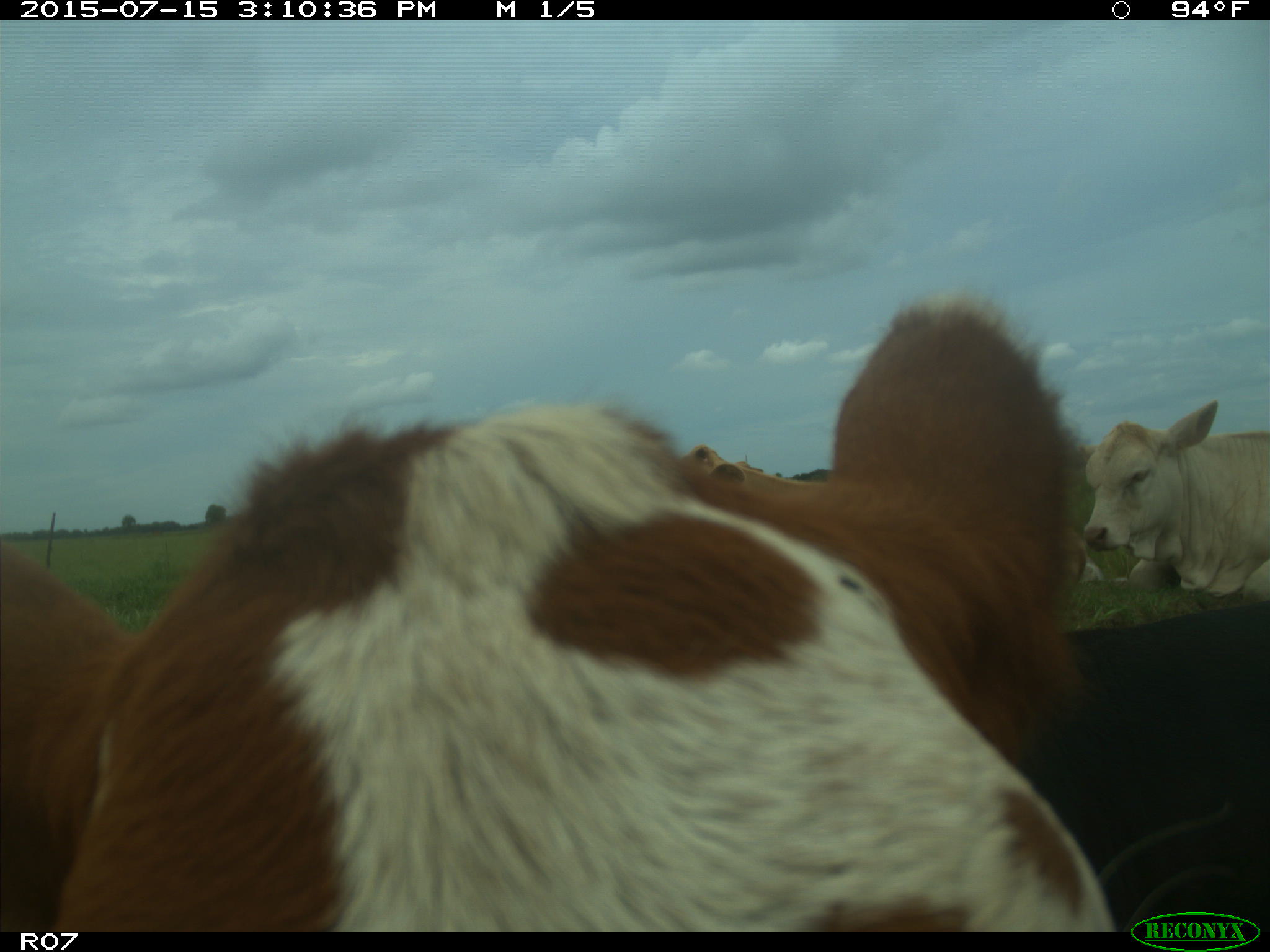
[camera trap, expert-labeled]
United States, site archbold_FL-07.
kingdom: Animalia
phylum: Chordata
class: Mammalia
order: Artiodactyla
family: Bovidae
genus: Bos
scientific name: Bos taurus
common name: domestic cow